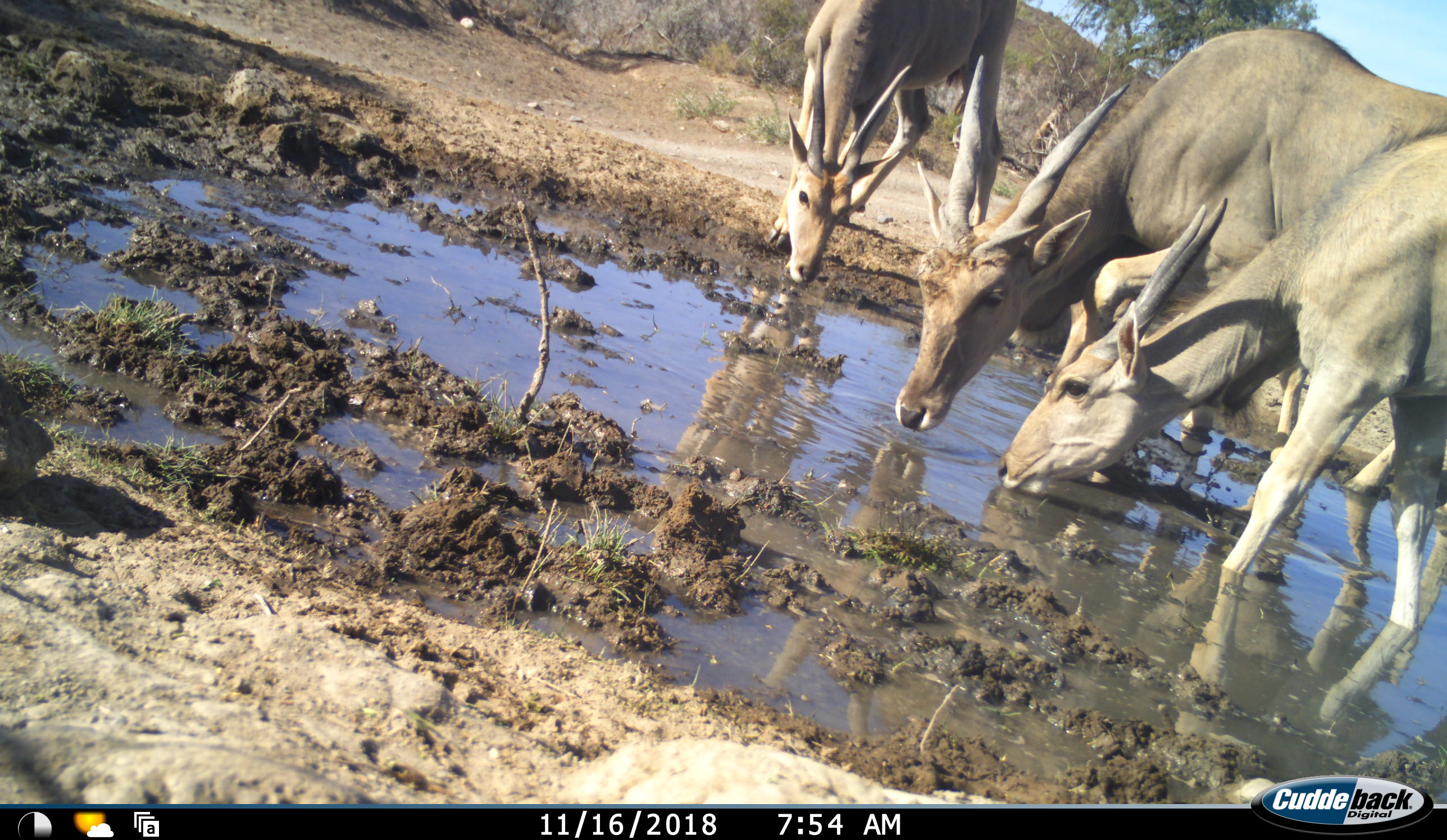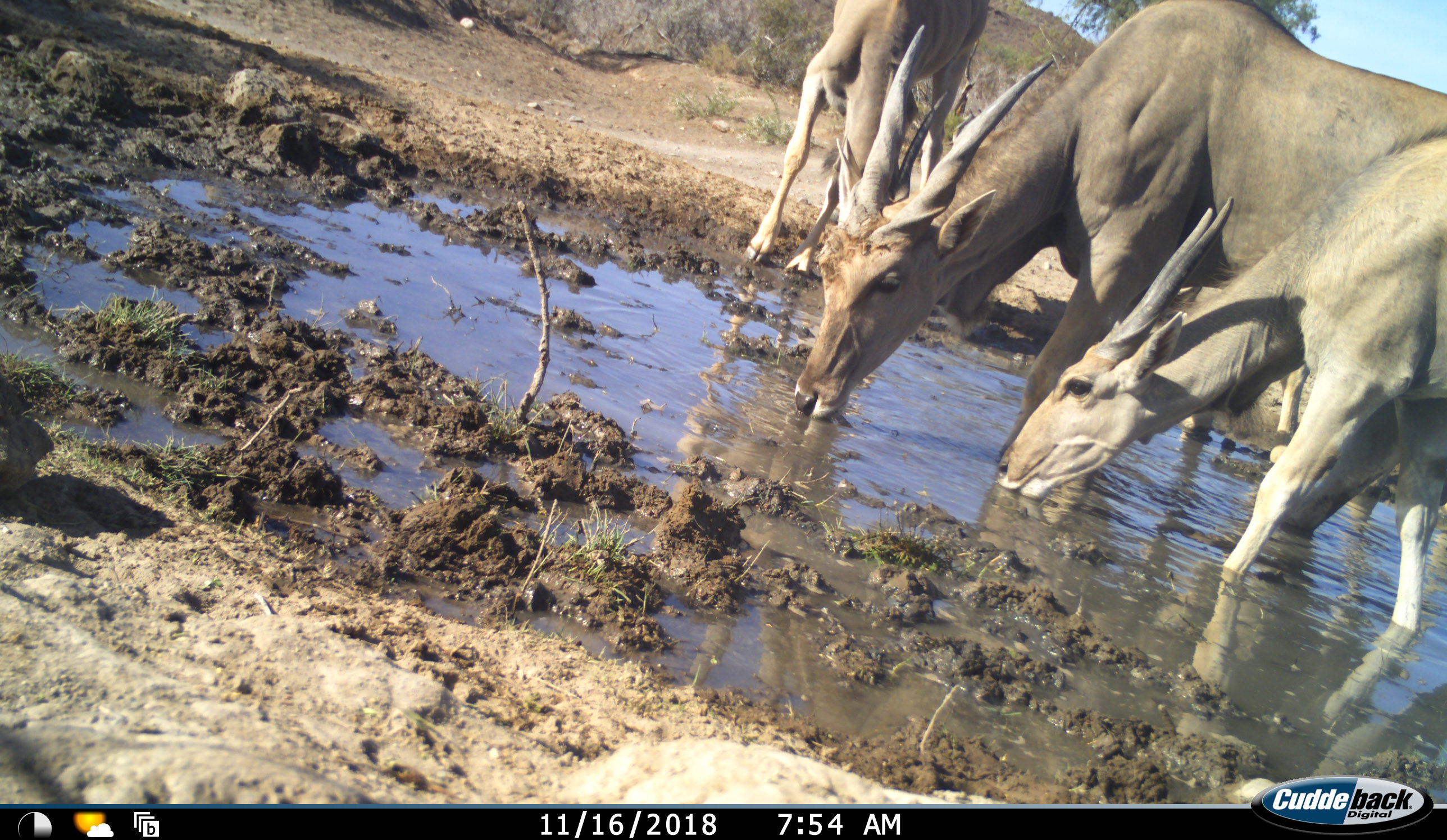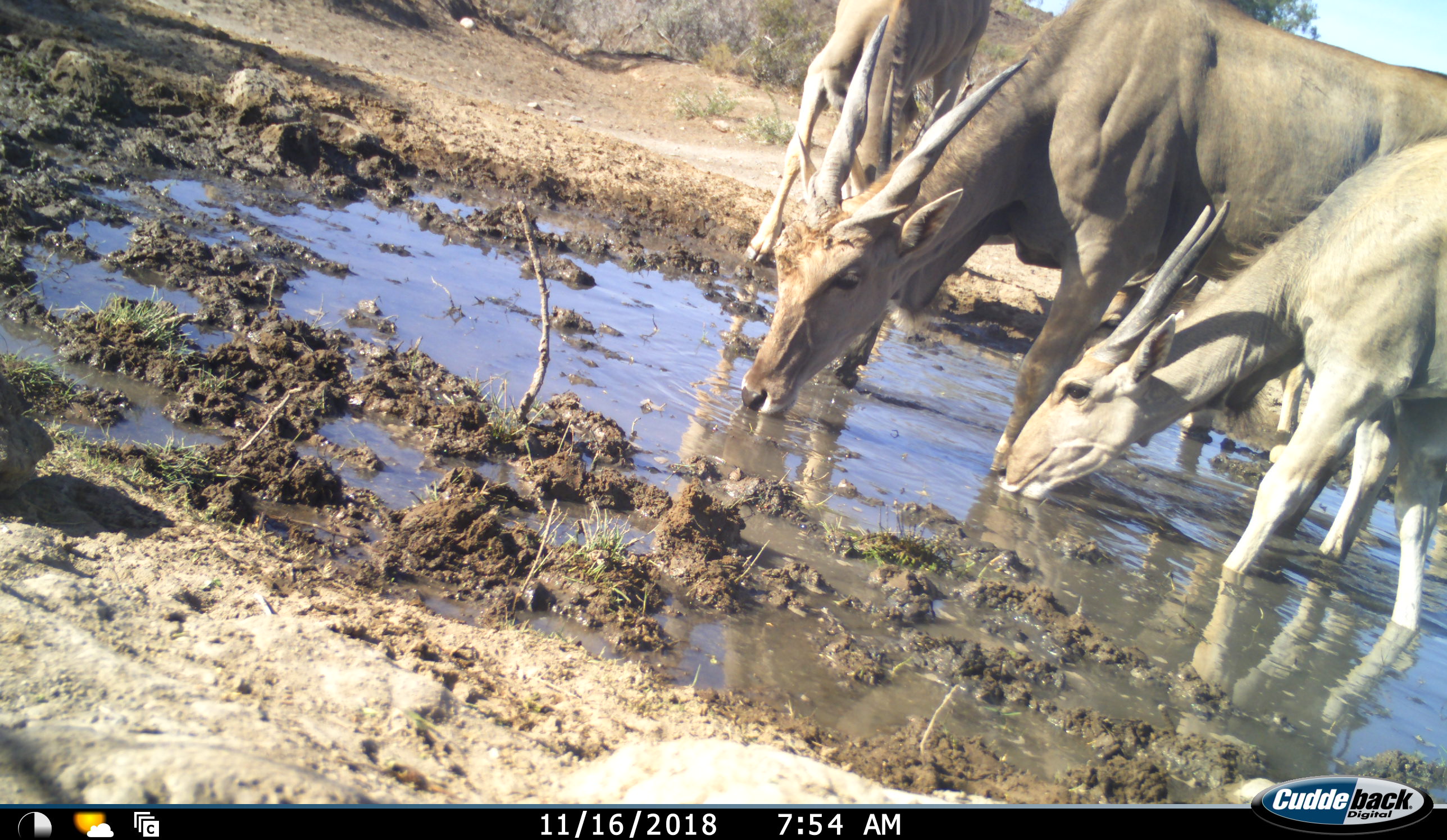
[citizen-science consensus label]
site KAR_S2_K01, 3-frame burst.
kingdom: Animalia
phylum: Chordata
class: Mammalia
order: Artiodactyla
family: Bovidae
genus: Tragelaphus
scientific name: Tragelaphus oryx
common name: eland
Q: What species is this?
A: Eland (Tragelaphus oryx).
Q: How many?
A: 3.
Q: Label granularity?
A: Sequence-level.